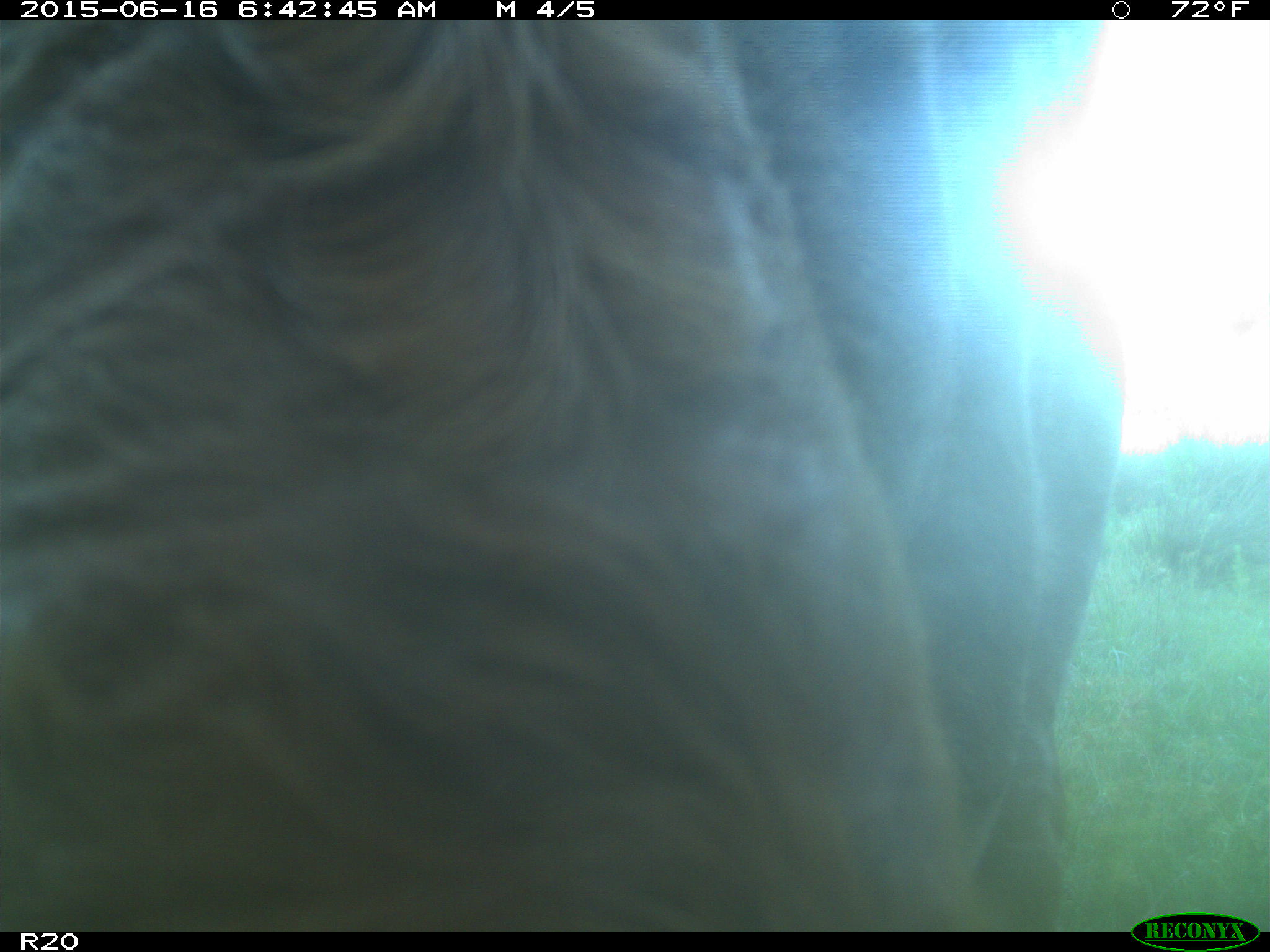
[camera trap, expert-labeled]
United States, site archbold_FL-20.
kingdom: Animalia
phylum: Chordata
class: Mammalia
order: Artiodactyla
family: Bovidae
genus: Bos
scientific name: Bos taurus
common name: domestic cow